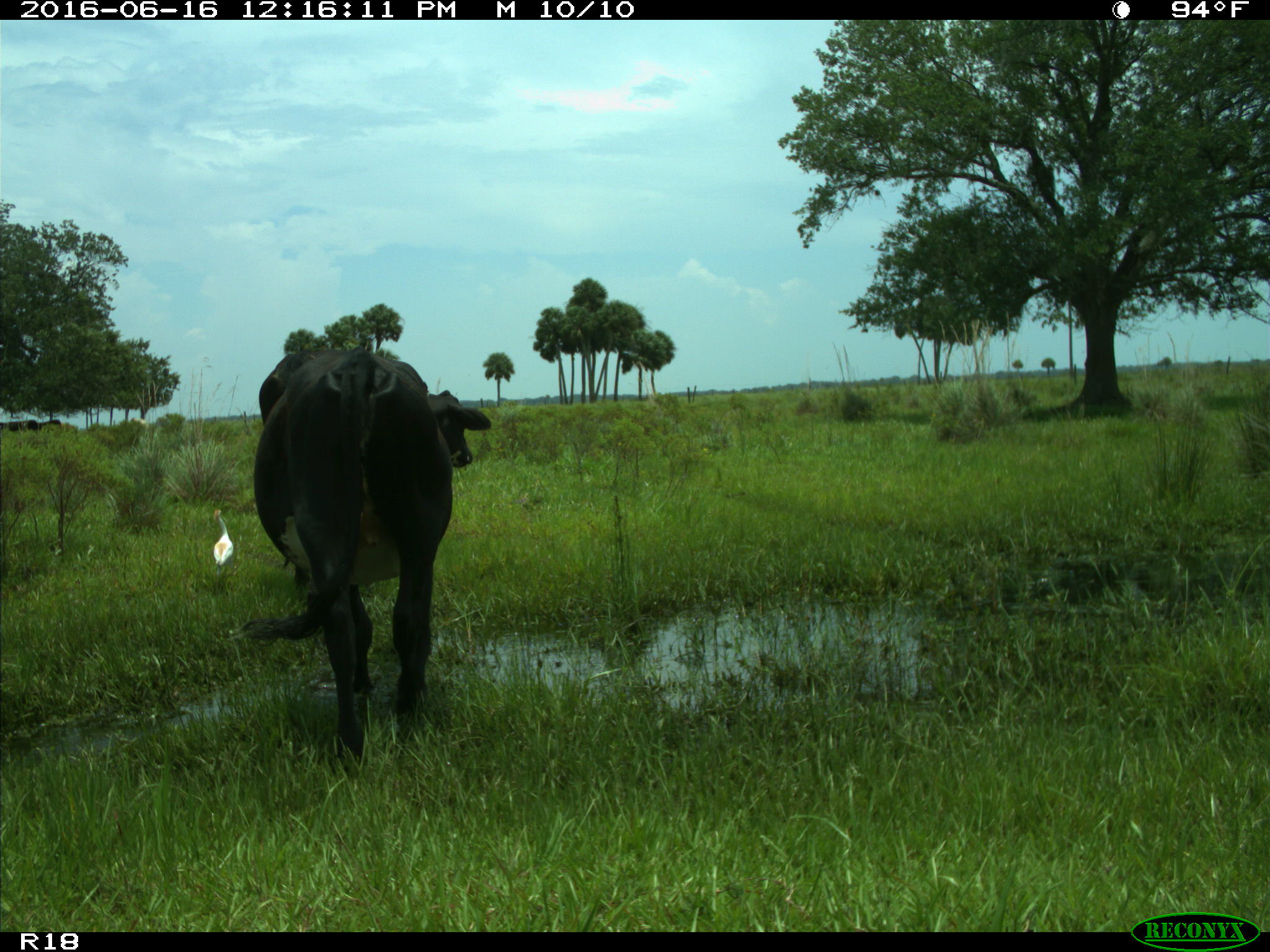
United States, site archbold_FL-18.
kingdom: Animalia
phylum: Chordata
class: Mammalia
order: Artiodactyla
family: Bovidae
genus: Bos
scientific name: Bos taurus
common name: domestic cow